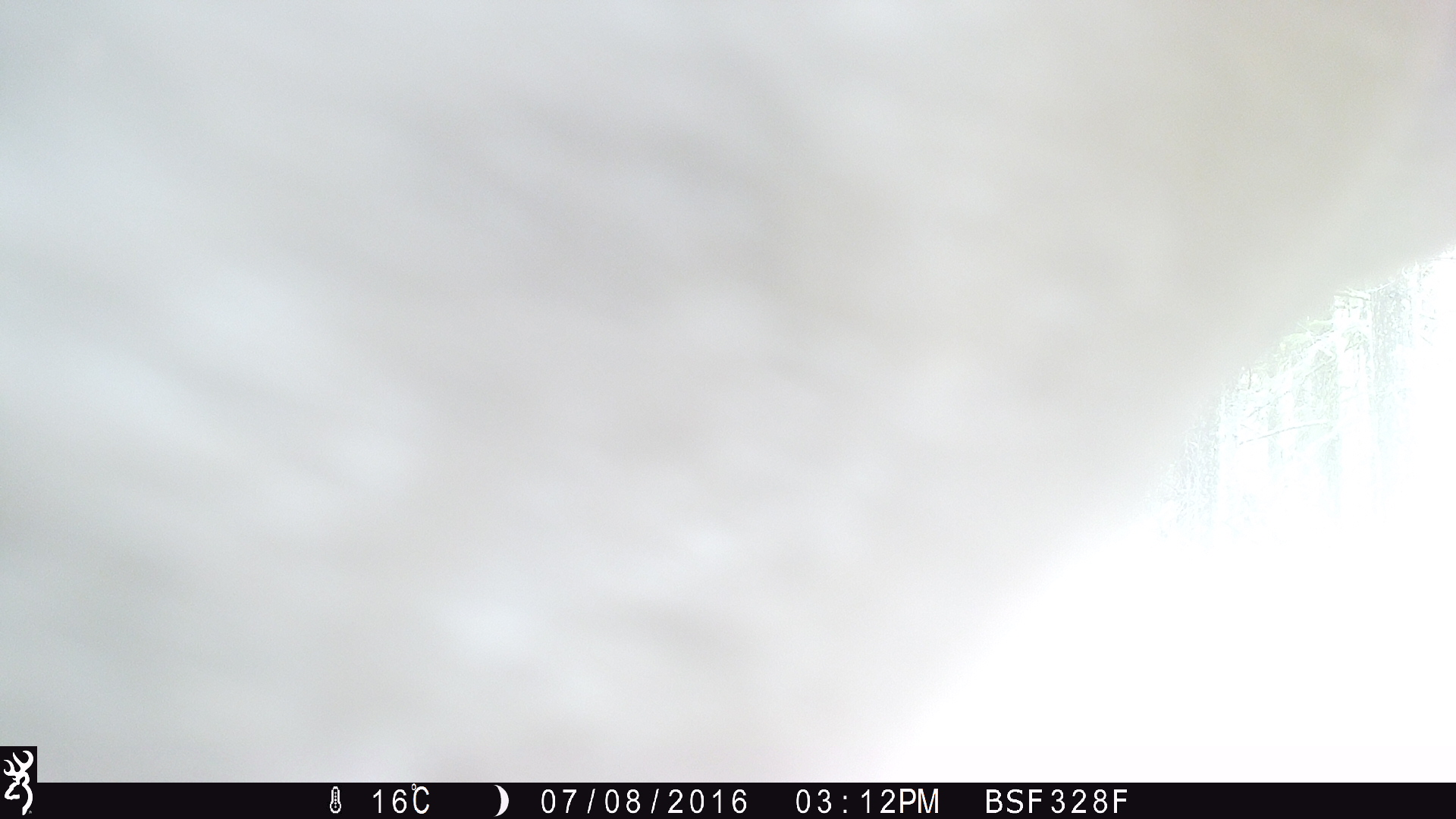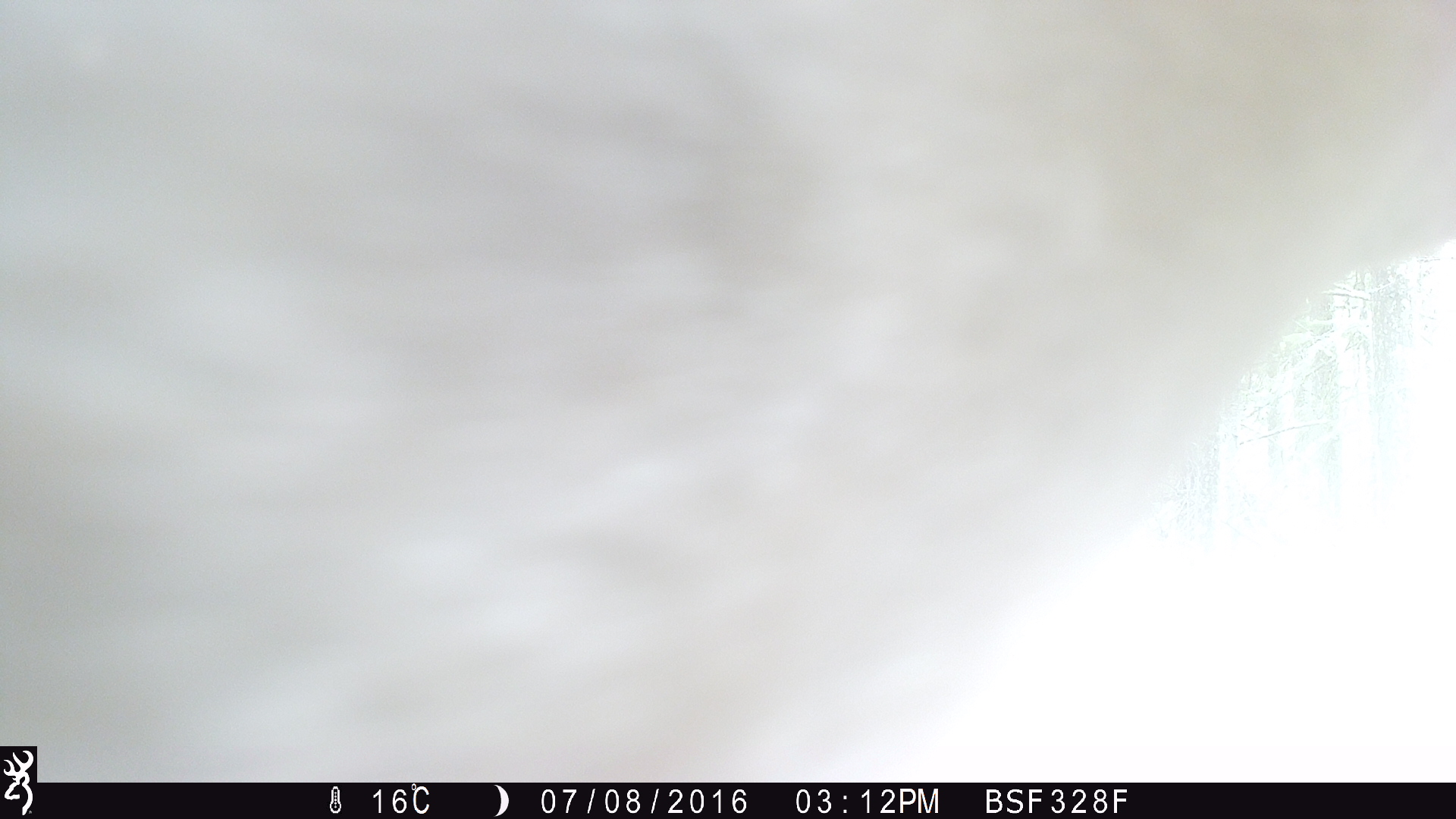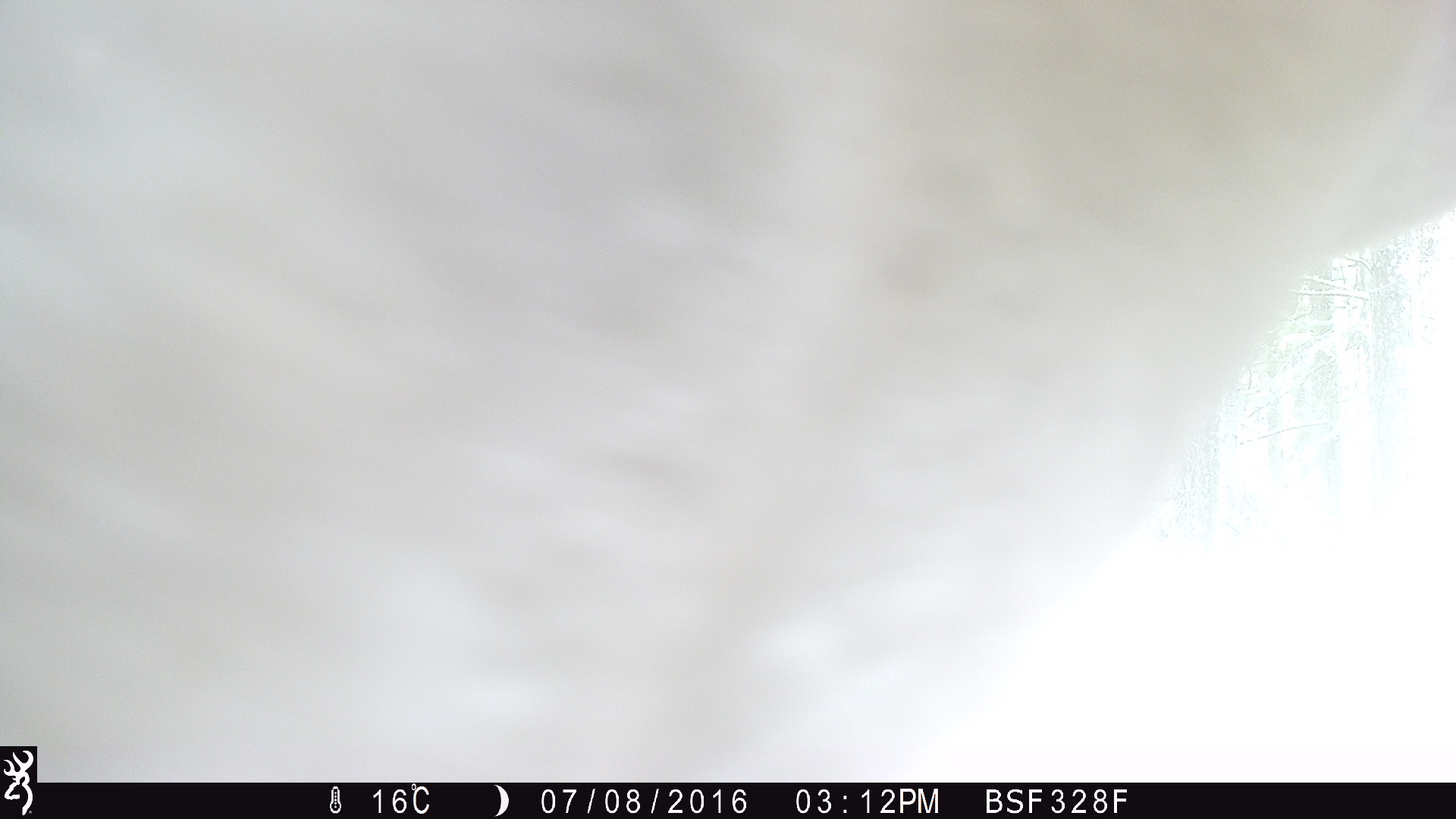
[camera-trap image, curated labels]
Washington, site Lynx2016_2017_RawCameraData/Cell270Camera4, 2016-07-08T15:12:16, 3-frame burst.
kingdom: Animalia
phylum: Chordata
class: Mammalia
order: Artiodactyla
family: Bovidae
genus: Bos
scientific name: Bos taurus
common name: domestic cattle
Domestic cattle (Bos taurus). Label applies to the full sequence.